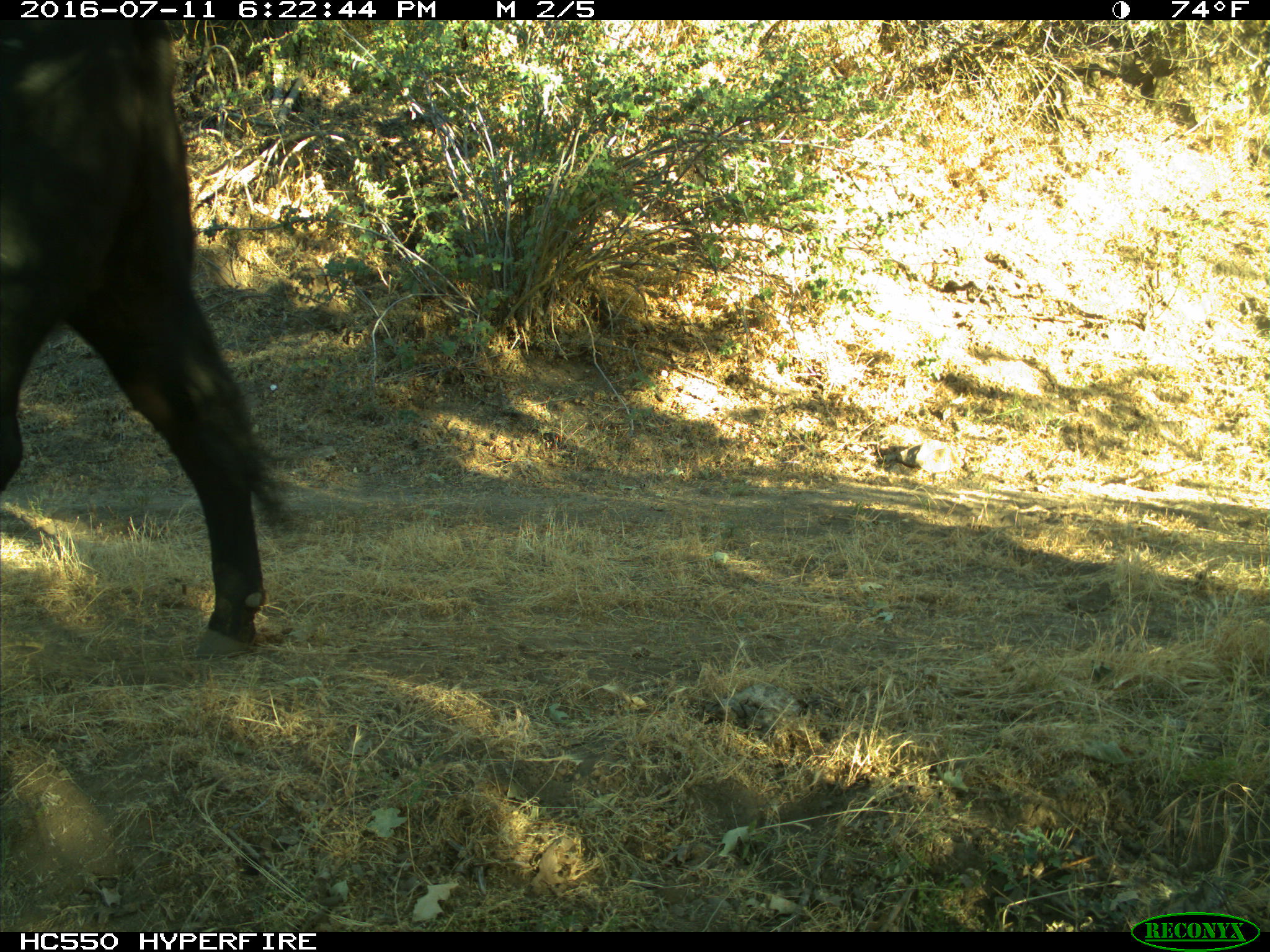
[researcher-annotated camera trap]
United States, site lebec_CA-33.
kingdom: Animalia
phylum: Chordata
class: Mammalia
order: Artiodactyla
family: Bovidae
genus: Bos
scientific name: Bos taurus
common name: domestic cow